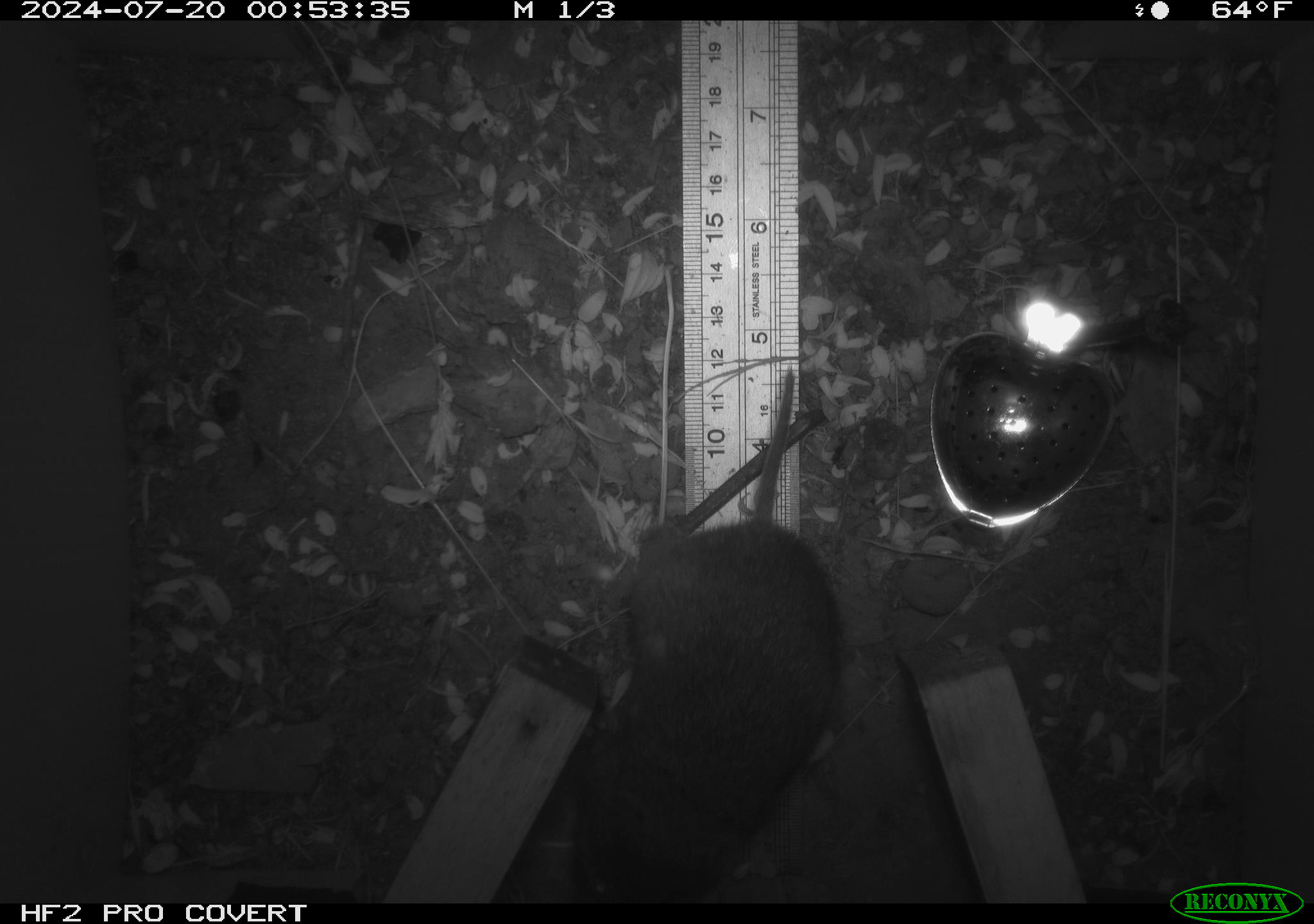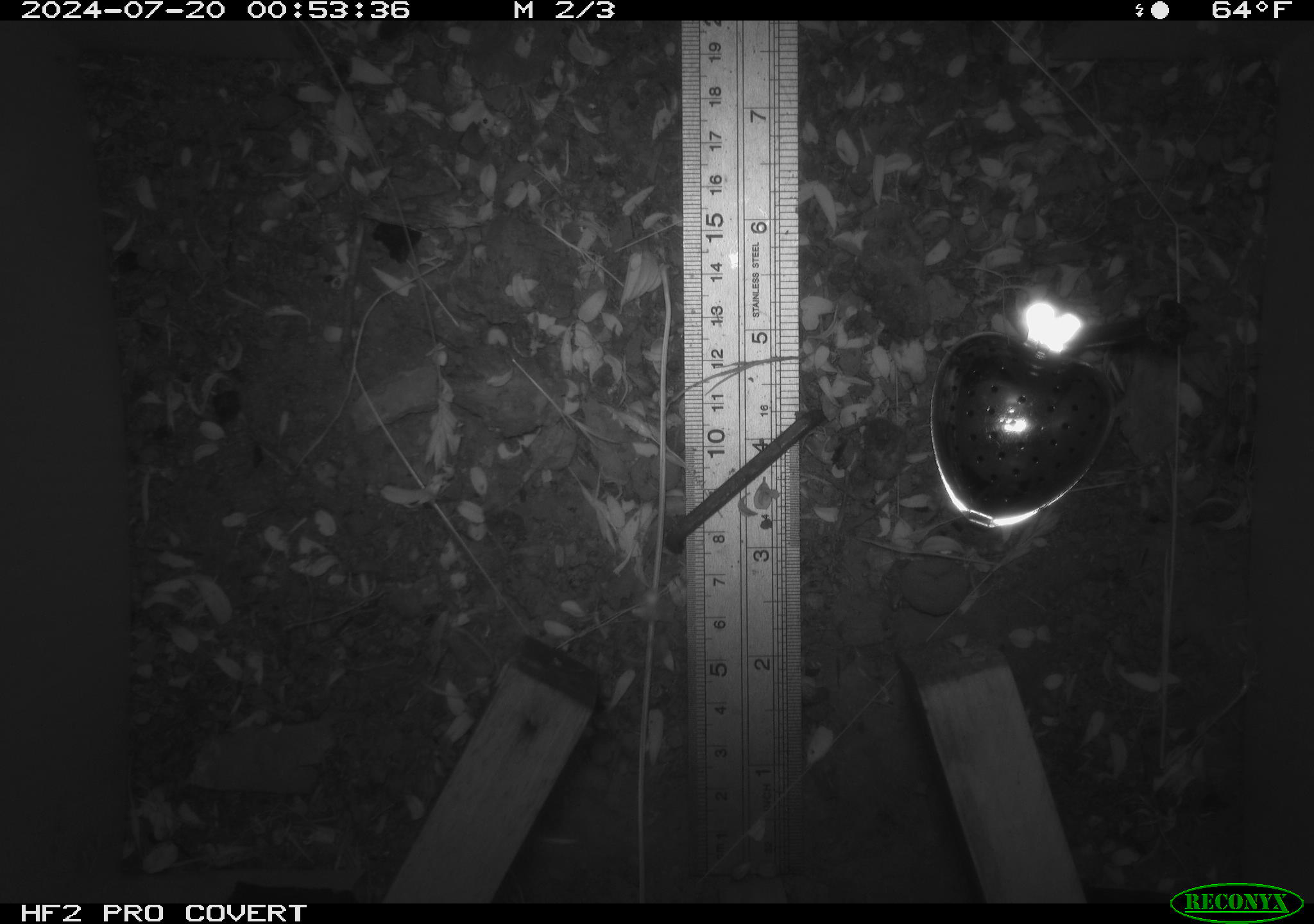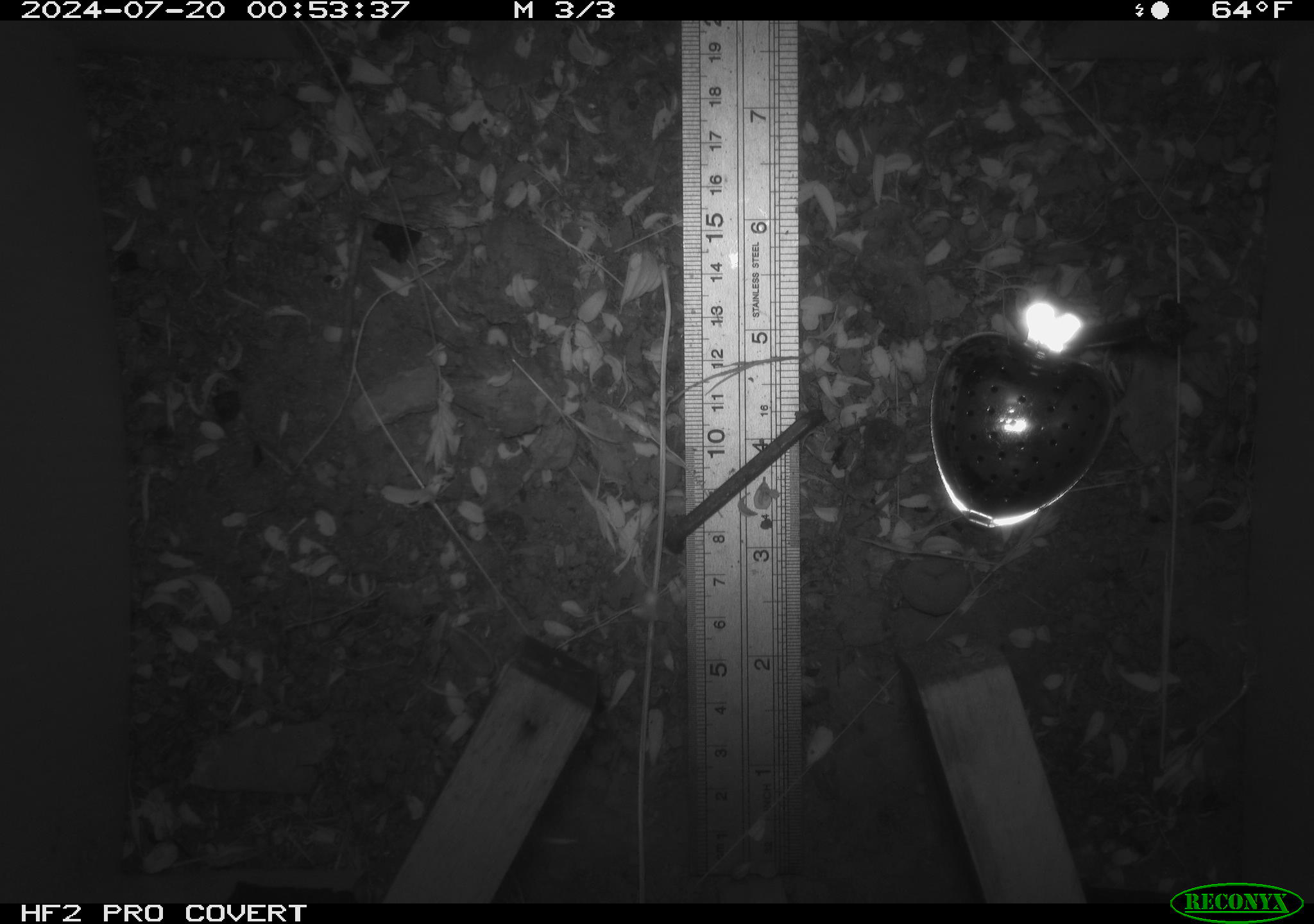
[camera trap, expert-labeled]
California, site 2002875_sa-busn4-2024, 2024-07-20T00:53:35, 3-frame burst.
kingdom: Animalia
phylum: Chordata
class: Mammalia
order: Rodentia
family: Cricetidae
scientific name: Arvicolinae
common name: voles, lemmings, and muskrats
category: arvicolinae subfamily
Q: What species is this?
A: Arvicolinae subfamily (voles, lemmings, and muskrats) (Arvicolinae).